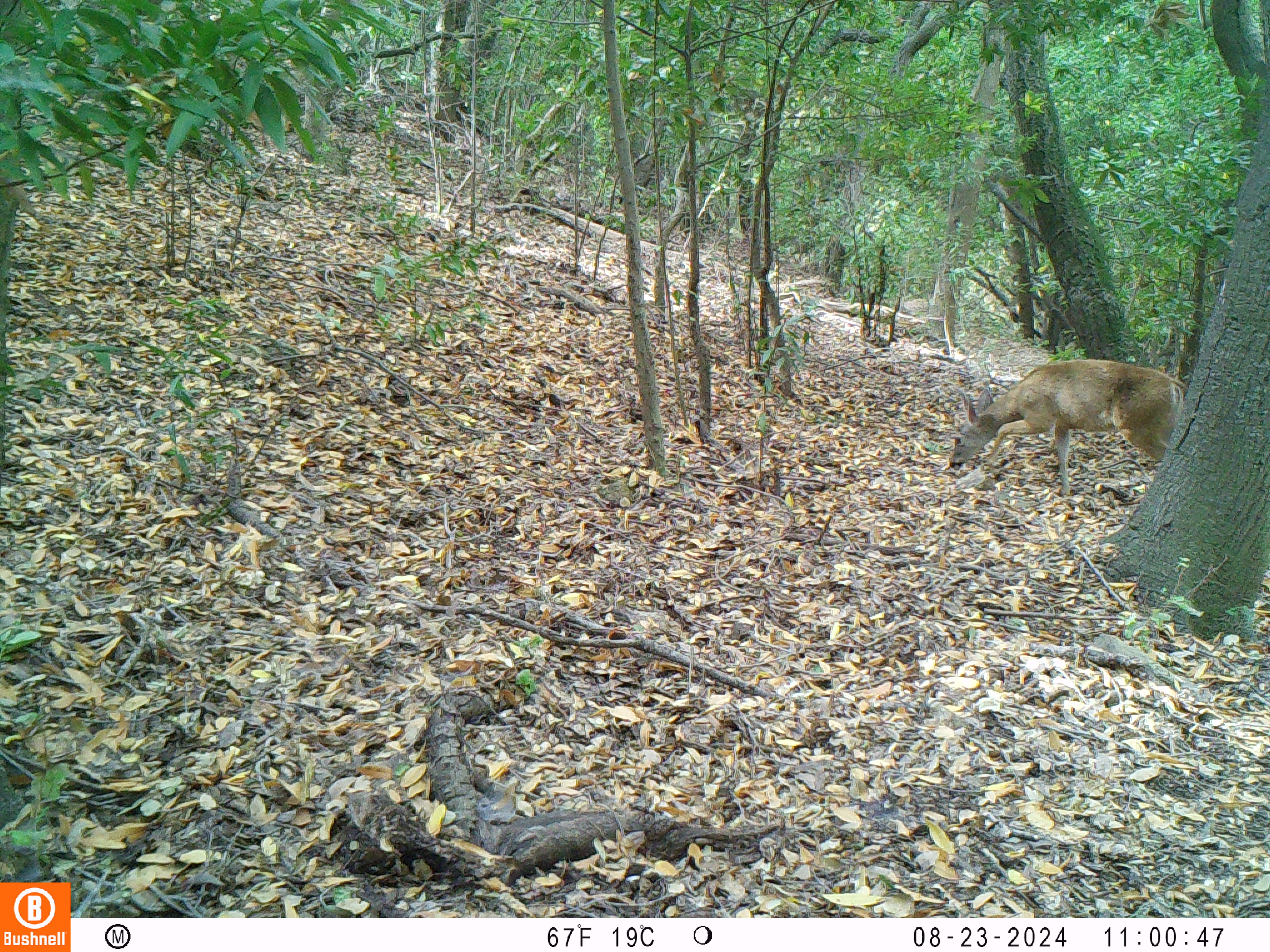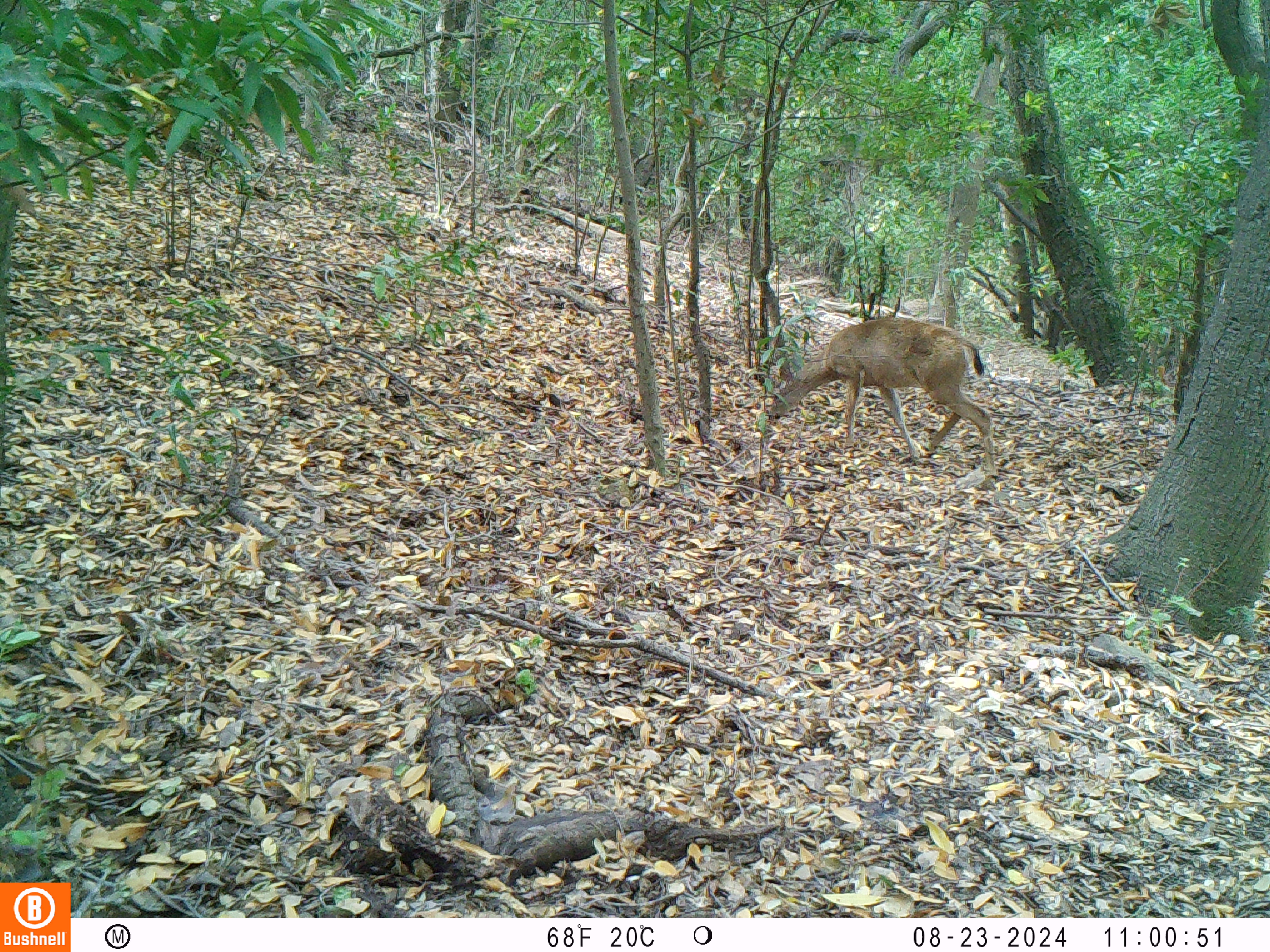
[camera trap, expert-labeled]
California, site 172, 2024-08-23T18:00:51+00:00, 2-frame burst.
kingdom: Animalia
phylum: Chordata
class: Mammalia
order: Artiodactyla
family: Cervidae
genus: Odocoileus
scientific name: Odocoileus hemionus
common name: mule deer